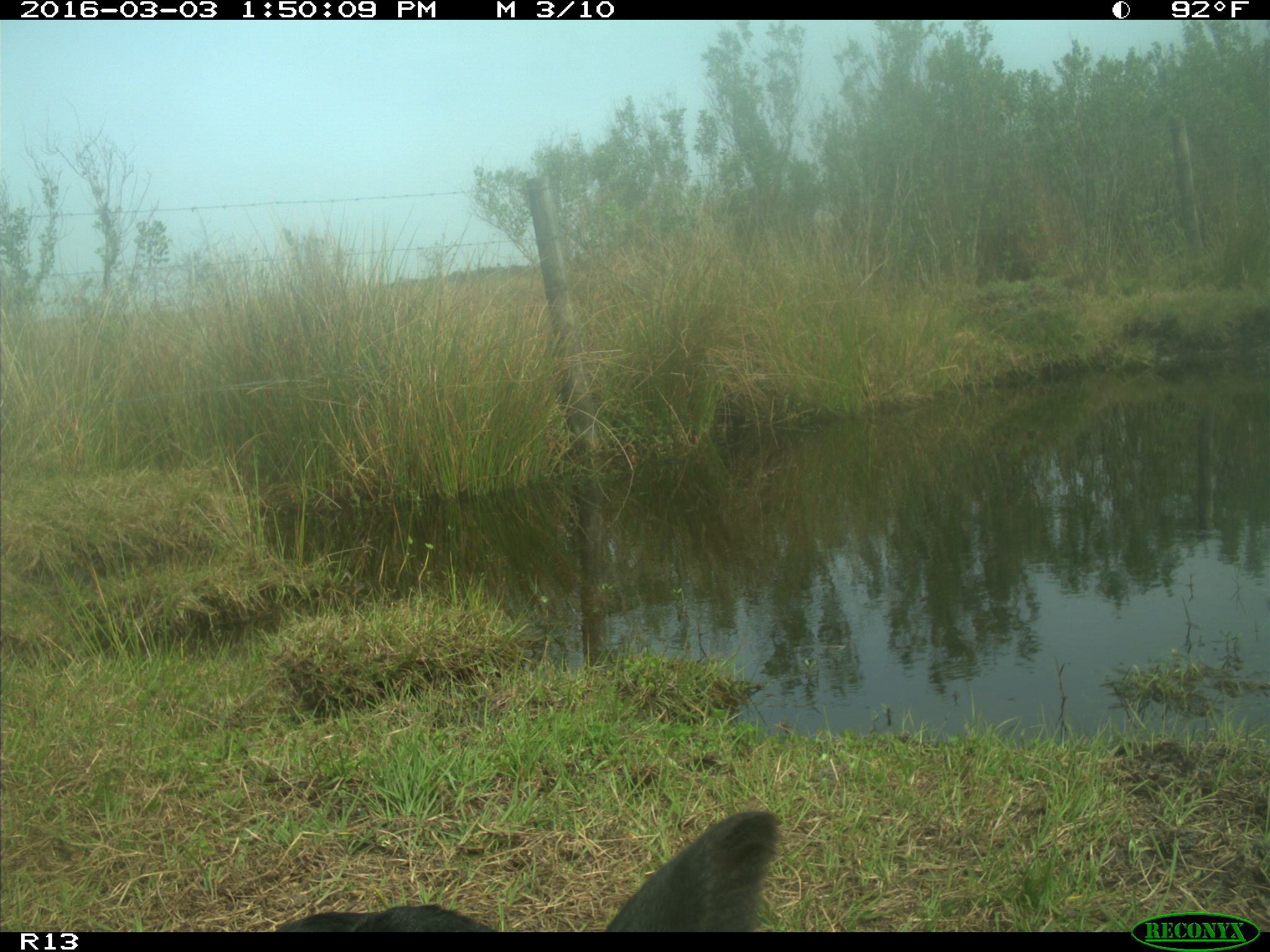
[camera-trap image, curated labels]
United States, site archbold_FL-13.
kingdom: Animalia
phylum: Chordata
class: Mammalia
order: Artiodactyla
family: Bovidae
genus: Bos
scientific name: Bos taurus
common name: domestic cow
Bos taurus (domestic cow).